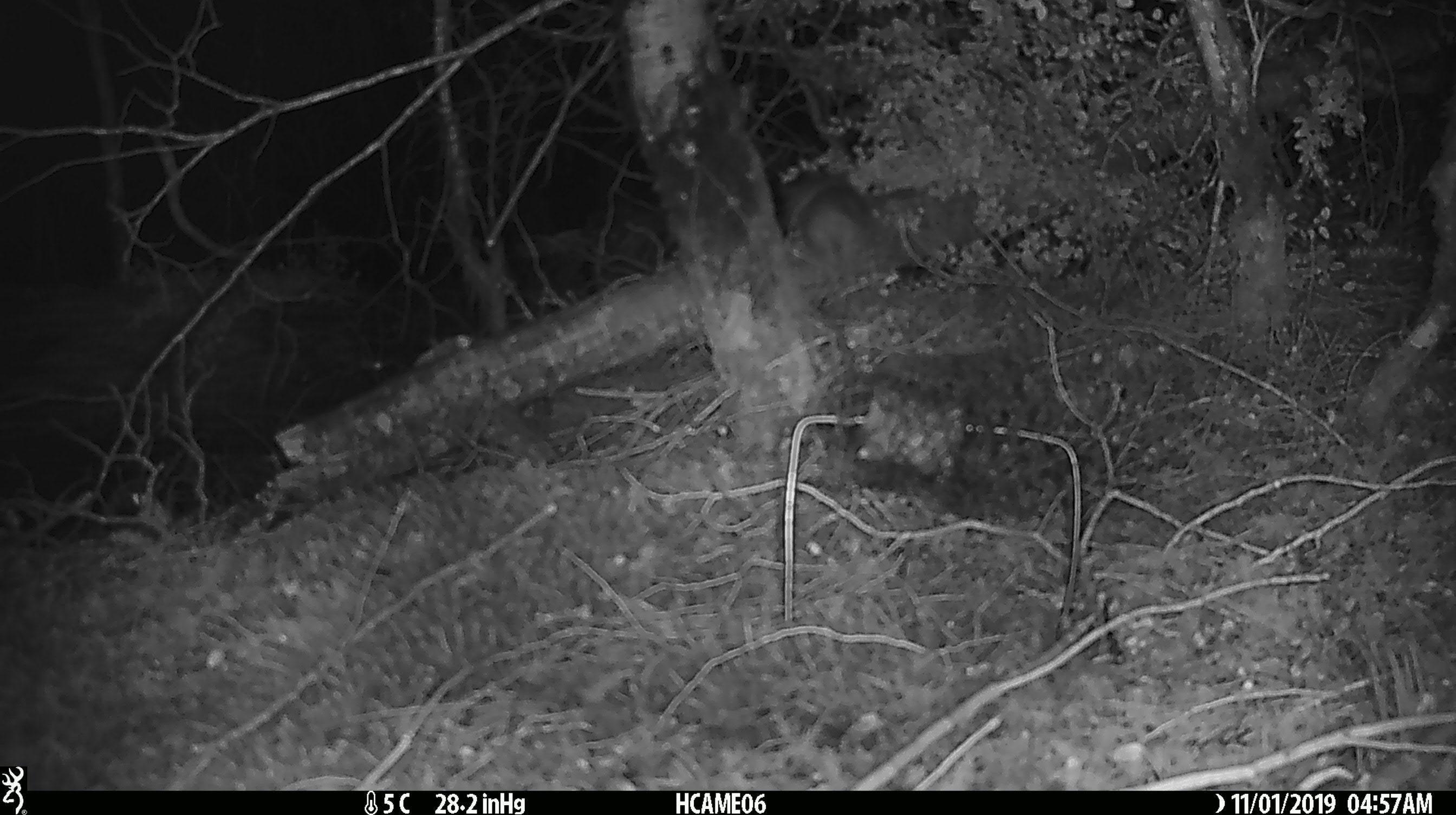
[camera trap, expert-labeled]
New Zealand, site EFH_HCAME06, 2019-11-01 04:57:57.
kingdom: Animalia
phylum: Chordata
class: Mammalia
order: Rodentia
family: Muridae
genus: Rattus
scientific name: Rattus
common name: rat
Rat (Rattus).